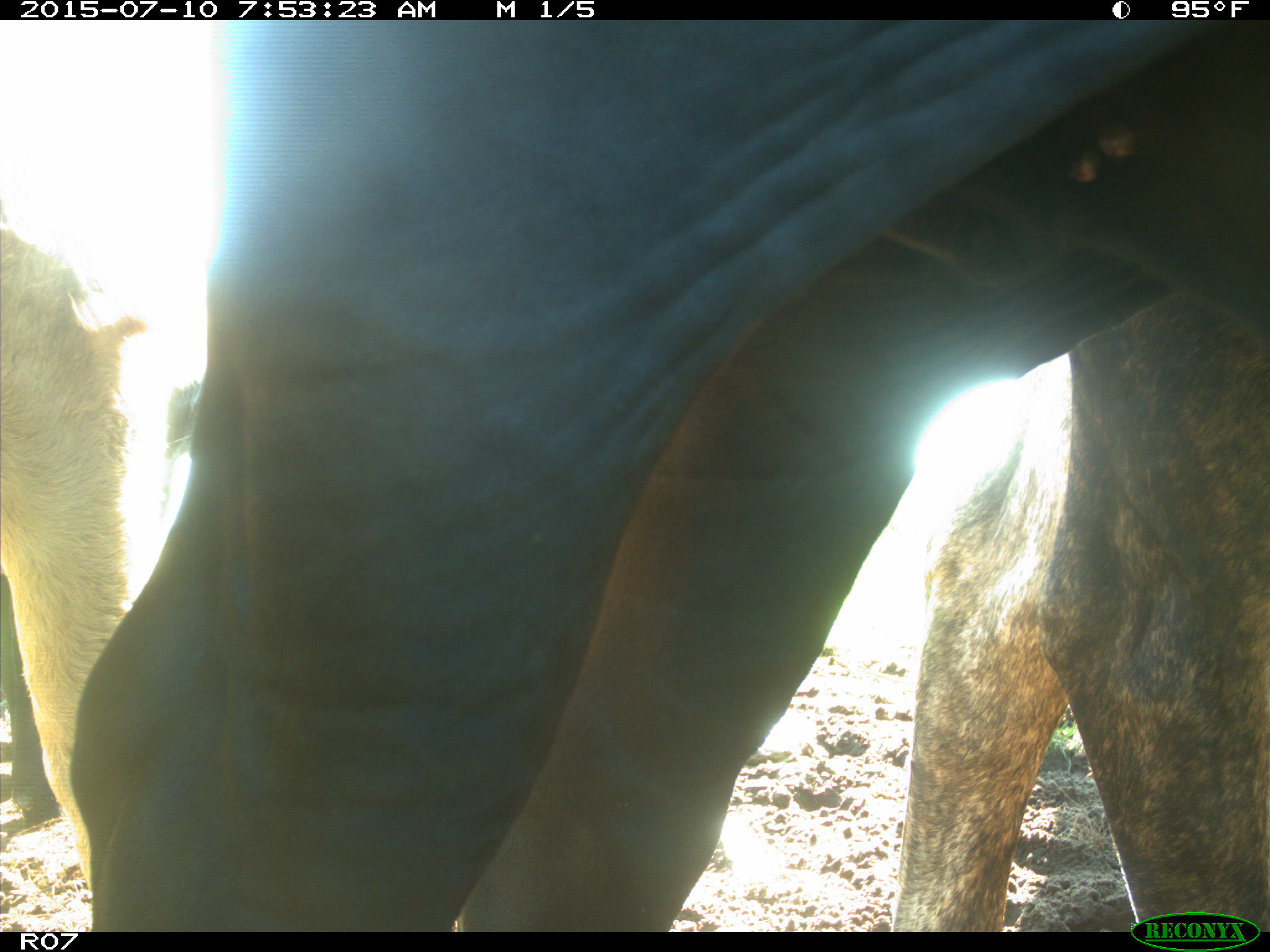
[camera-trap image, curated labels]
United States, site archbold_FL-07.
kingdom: Animalia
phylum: Chordata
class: Mammalia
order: Artiodactyla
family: Bovidae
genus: Bos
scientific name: Bos taurus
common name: domestic cow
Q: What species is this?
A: Bos taurus (domestic cow).